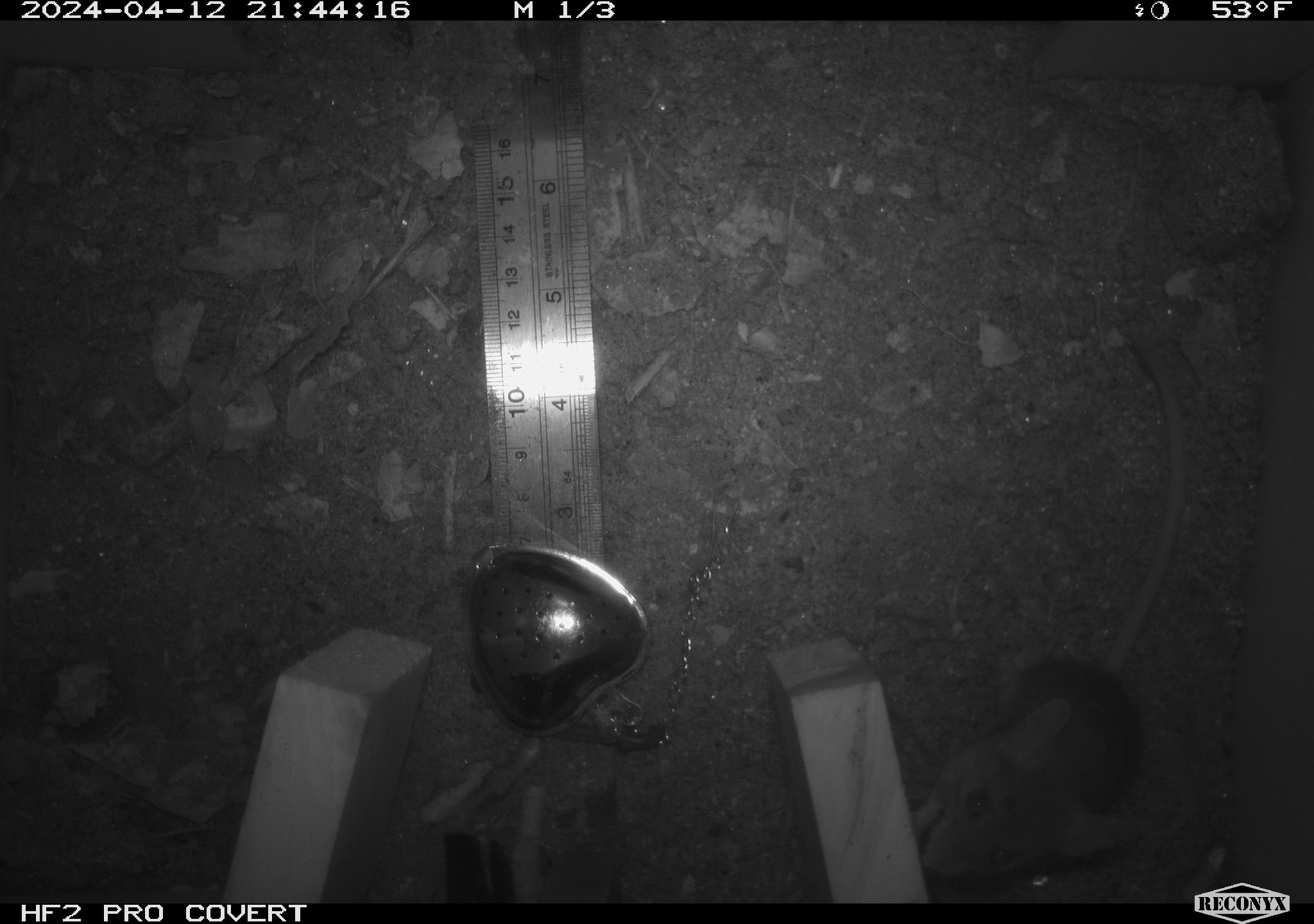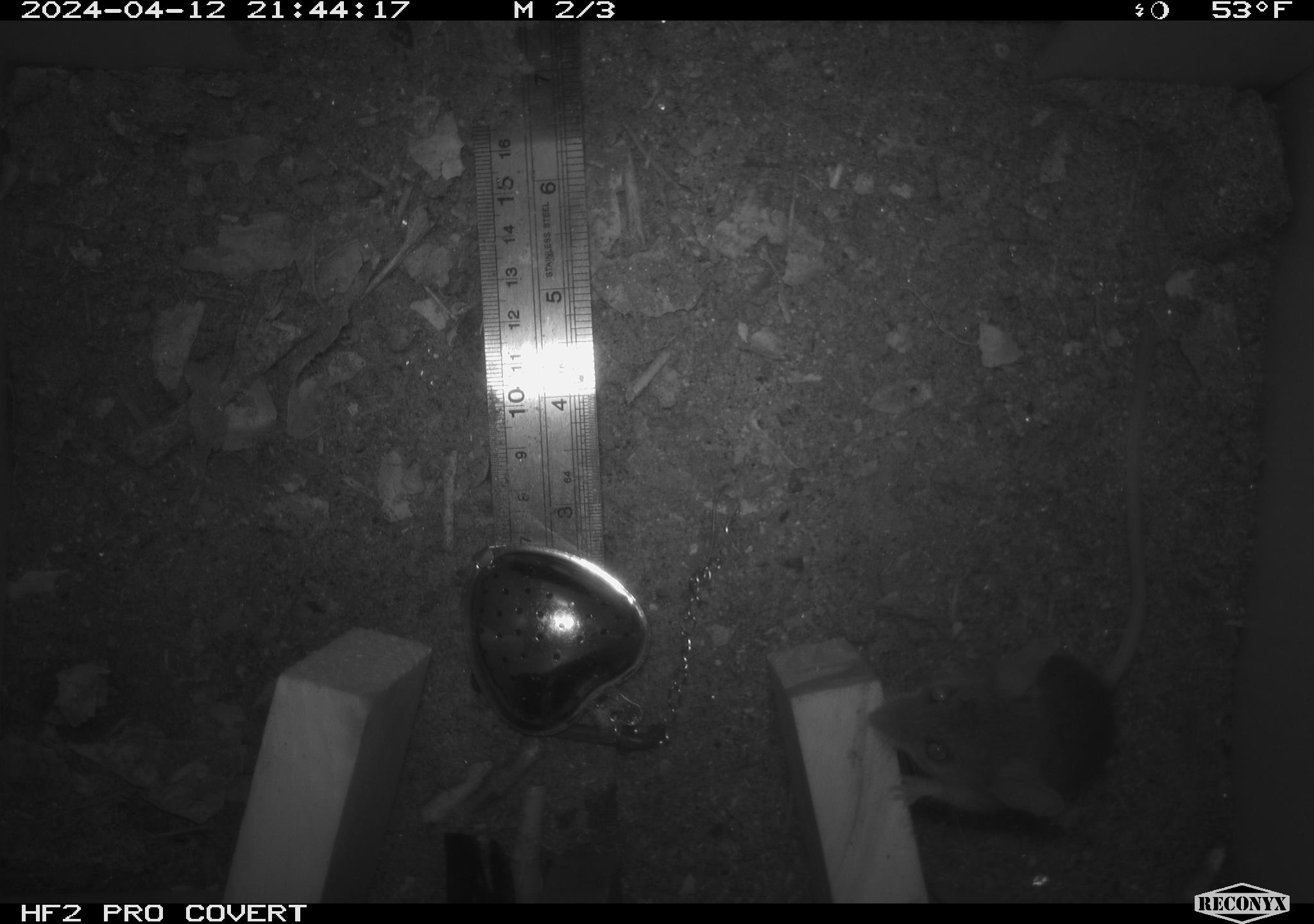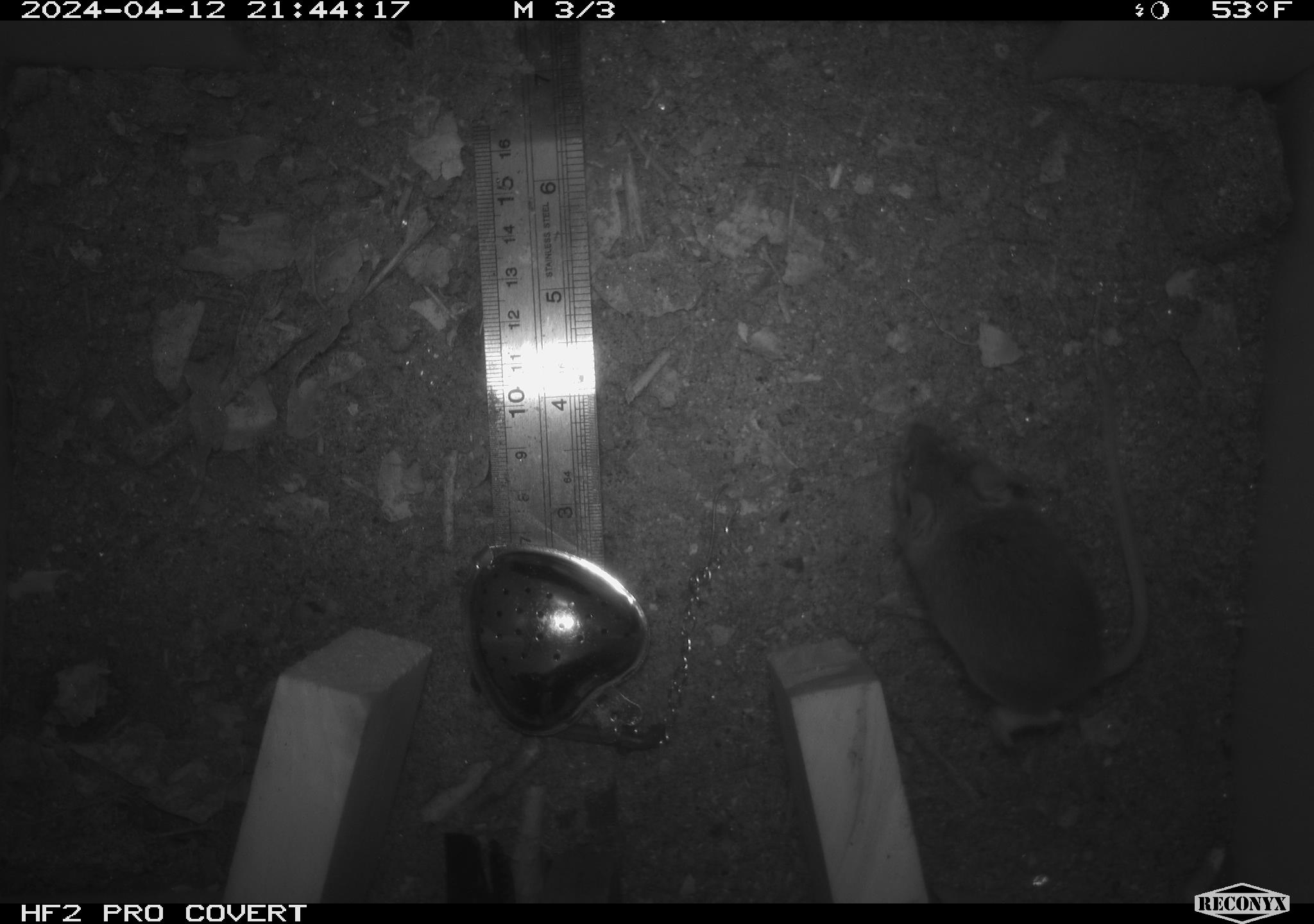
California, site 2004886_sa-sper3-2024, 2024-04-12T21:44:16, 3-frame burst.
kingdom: Animalia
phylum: Chordata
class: Mammalia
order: Rodentia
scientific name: Rodentia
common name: mouse species